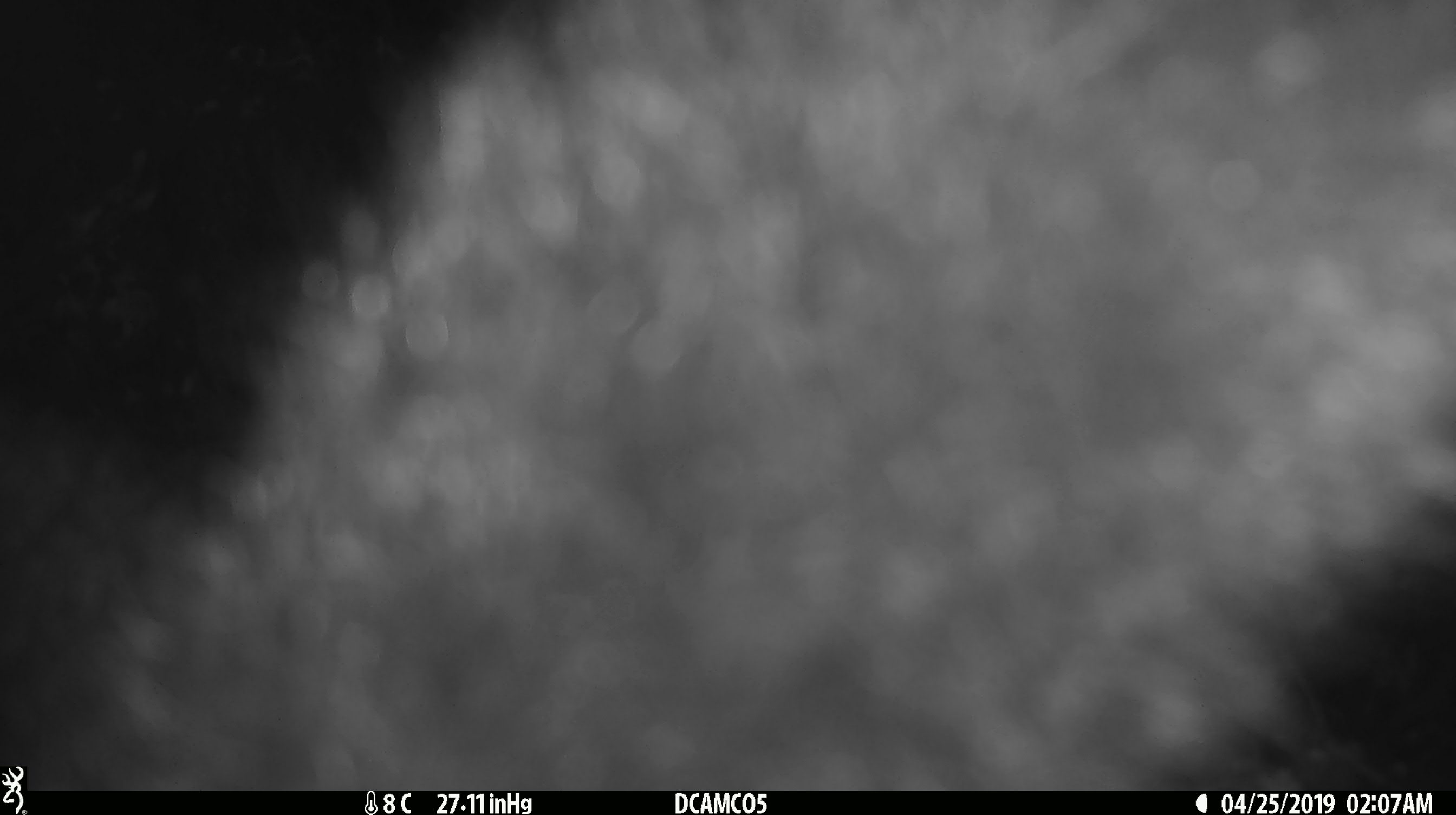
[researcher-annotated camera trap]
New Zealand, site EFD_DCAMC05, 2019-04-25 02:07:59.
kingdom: Animalia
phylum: Chordata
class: Mammalia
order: Diprotodontia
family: Phalangeridae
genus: Trichosurus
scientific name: Trichosurus vulpecula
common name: common brushtail possum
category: possum